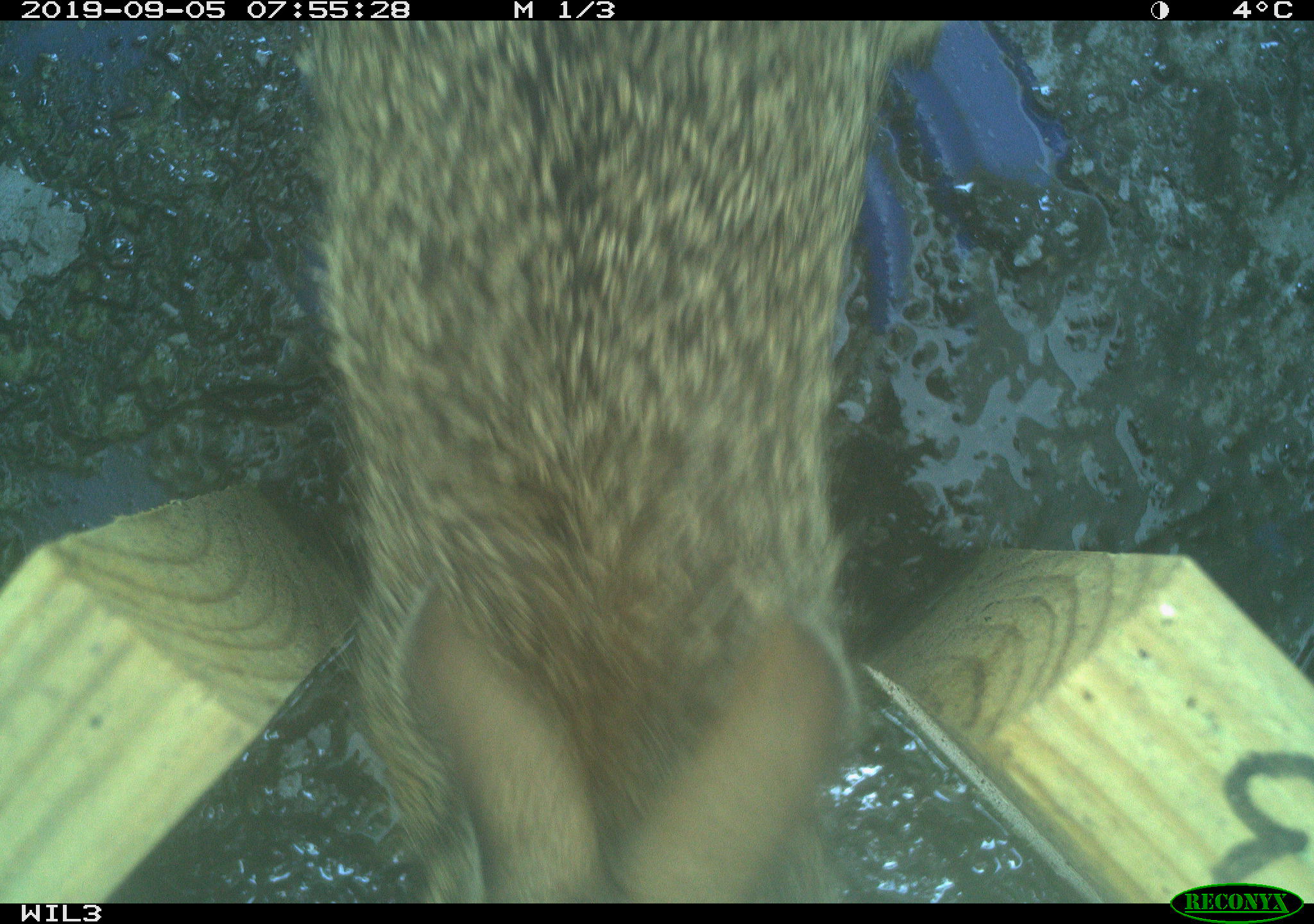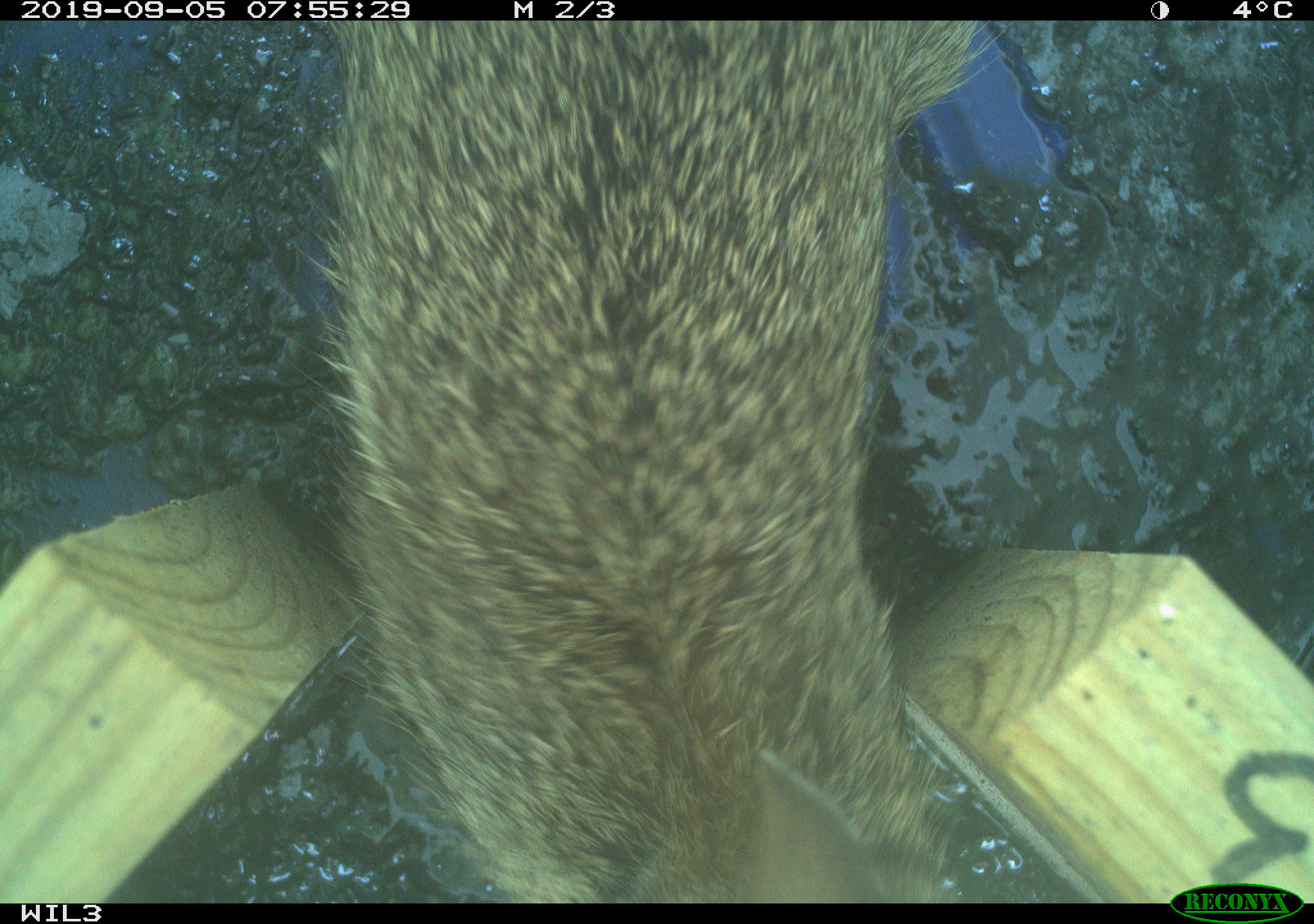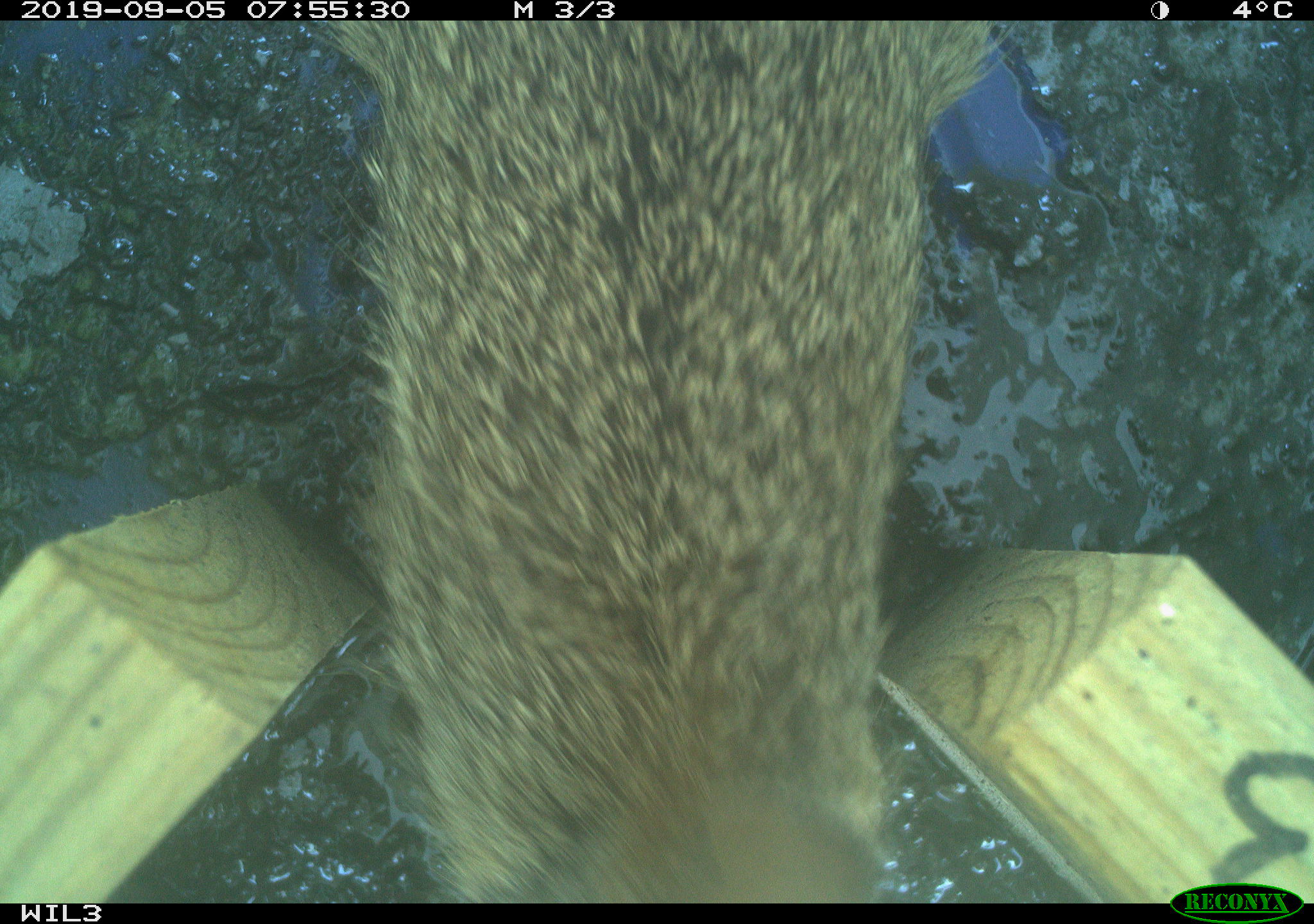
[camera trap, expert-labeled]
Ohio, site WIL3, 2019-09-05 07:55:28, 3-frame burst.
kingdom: Animalia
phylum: Chordata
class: Mammalia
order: Lagomorpha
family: Leporidae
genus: Sylvilagus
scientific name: Sylvilagus floridanus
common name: eastern cottontail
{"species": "eastern cottontail (Sylvilagus floridanus)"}